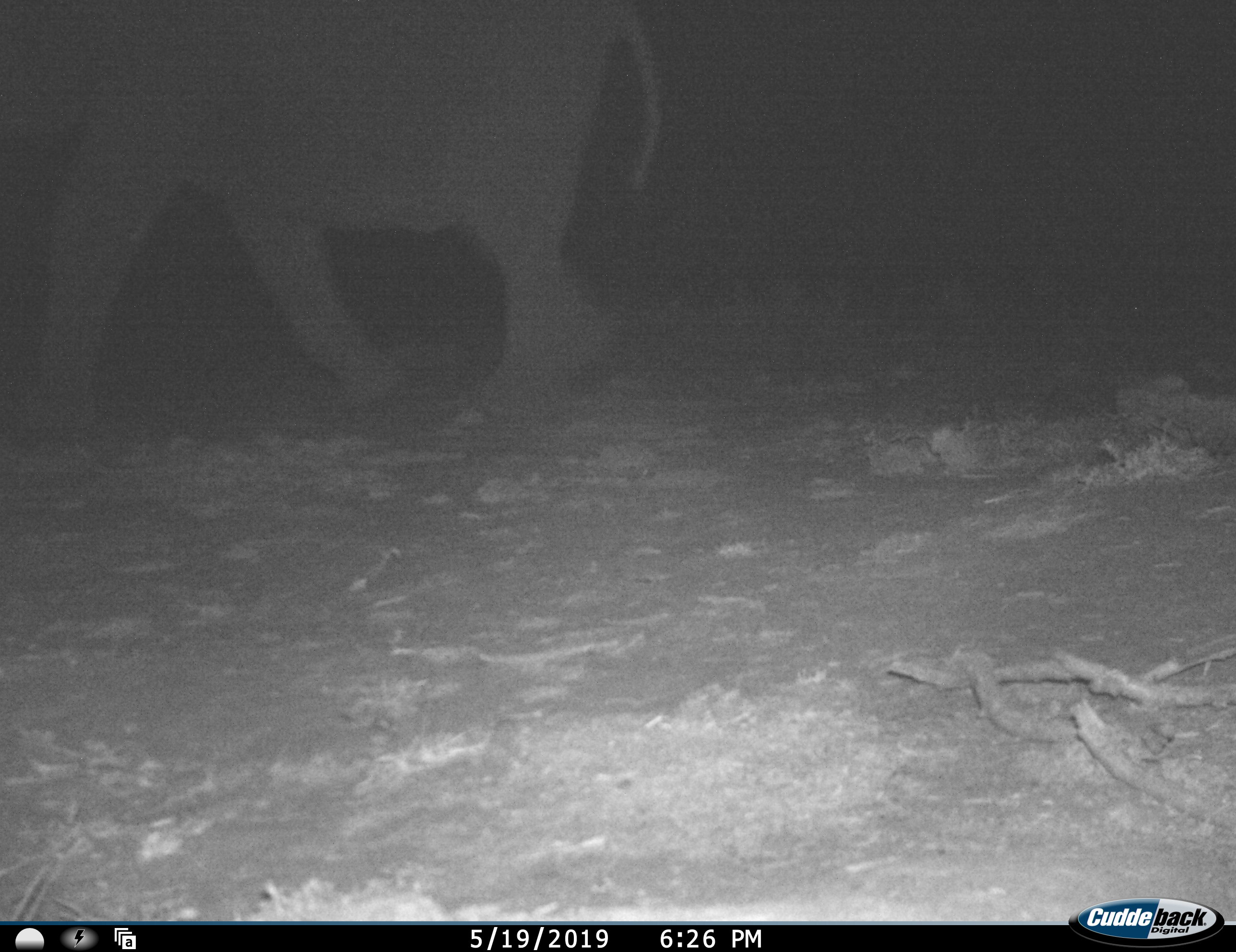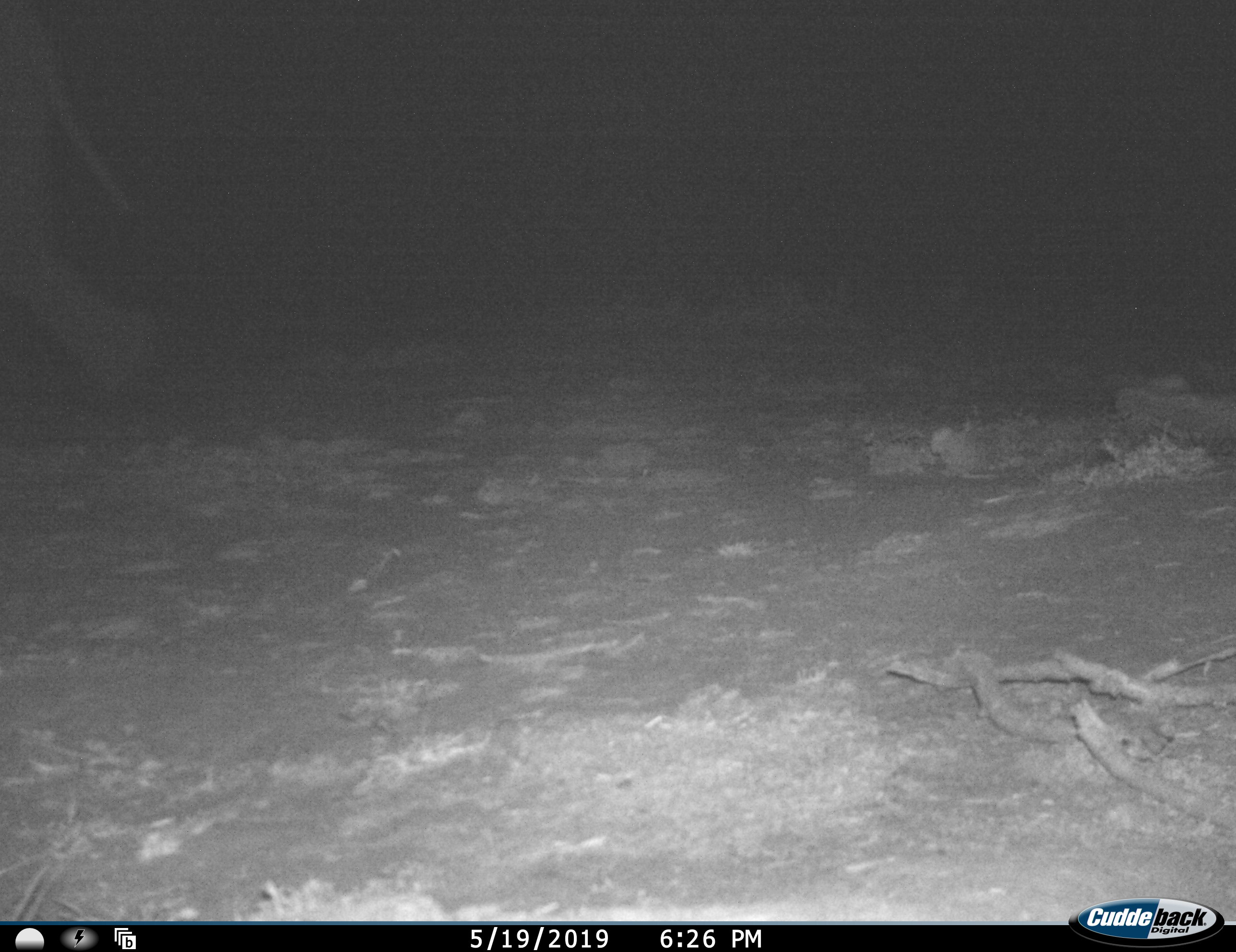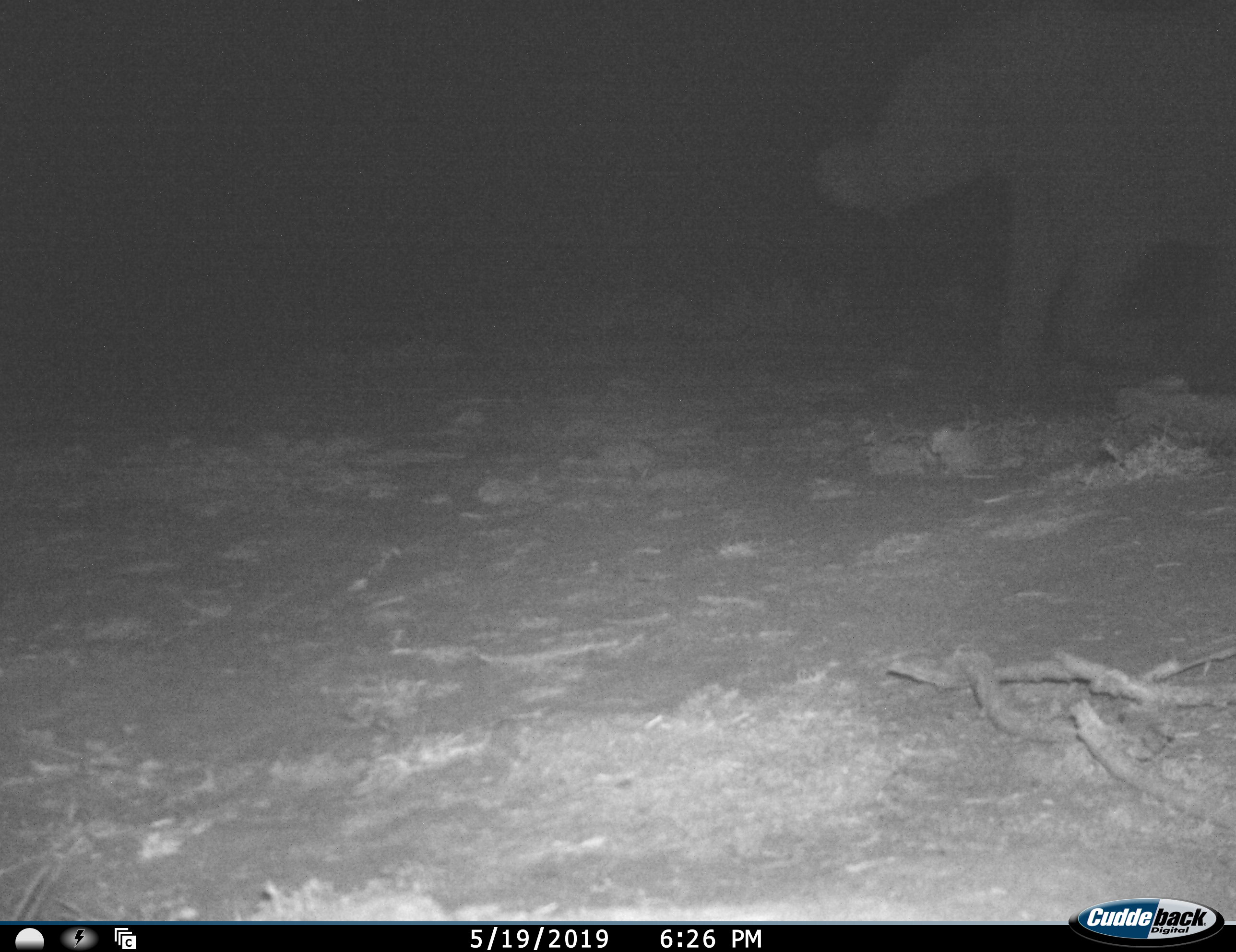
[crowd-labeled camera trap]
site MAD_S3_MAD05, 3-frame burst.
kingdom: Animalia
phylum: Chordata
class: Mammalia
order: Proboscidea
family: Elephantidae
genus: Loxodonta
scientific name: Loxodonta africana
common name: african bush elephant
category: elephant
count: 2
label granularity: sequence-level